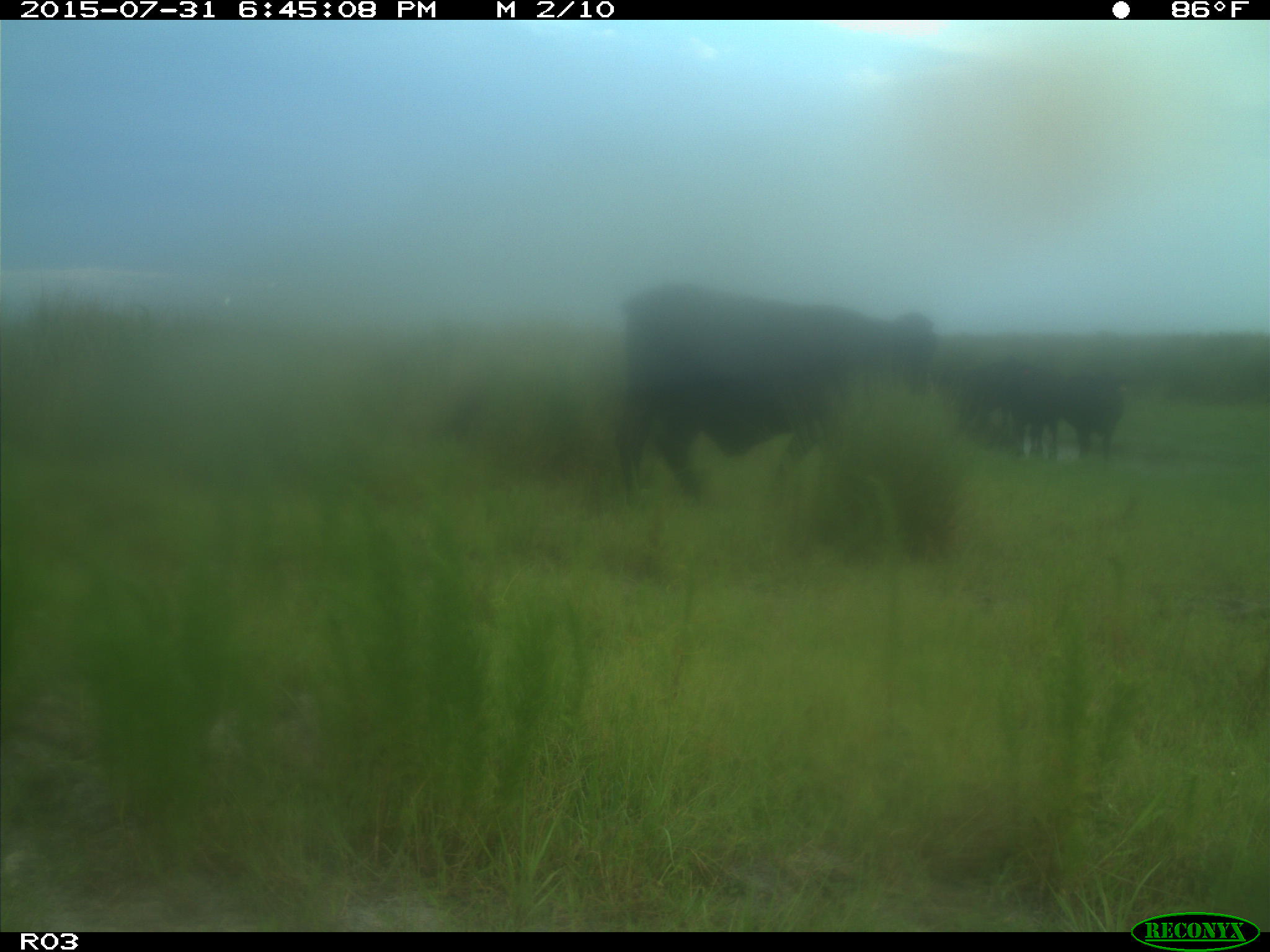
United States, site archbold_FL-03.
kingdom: Animalia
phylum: Chordata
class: Mammalia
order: Artiodactyla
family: Bovidae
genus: Bos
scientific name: Bos taurus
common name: domestic cow